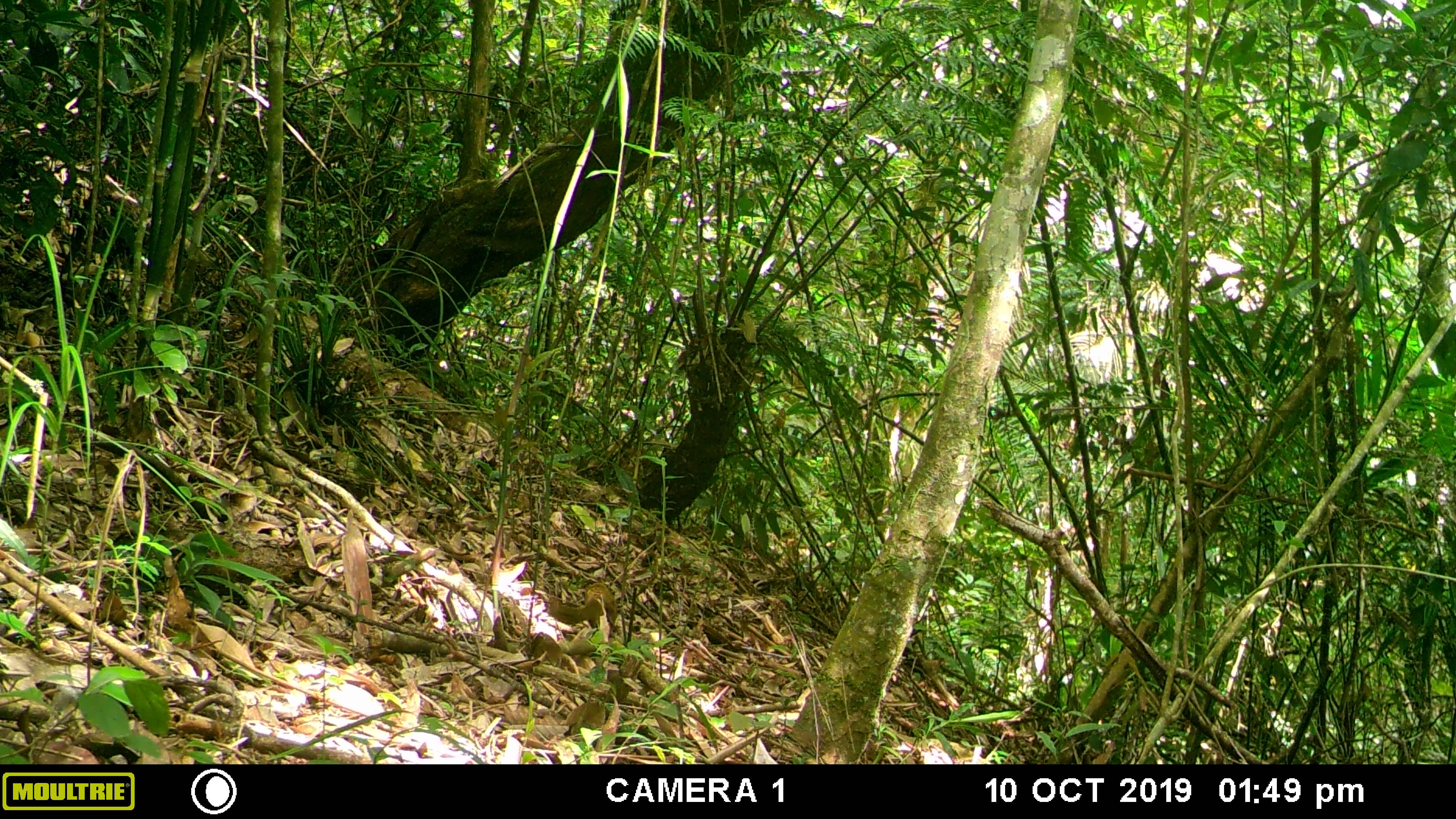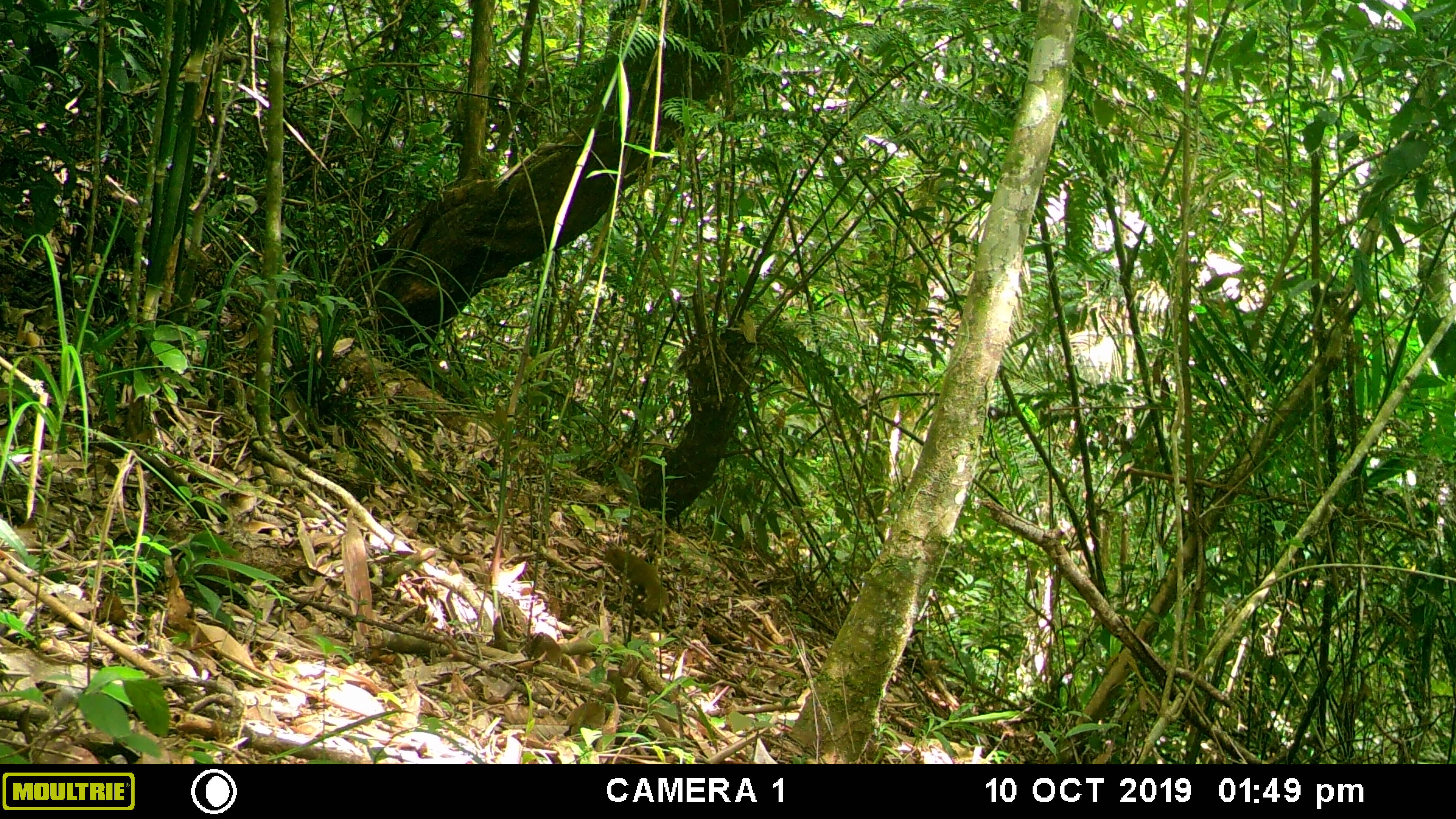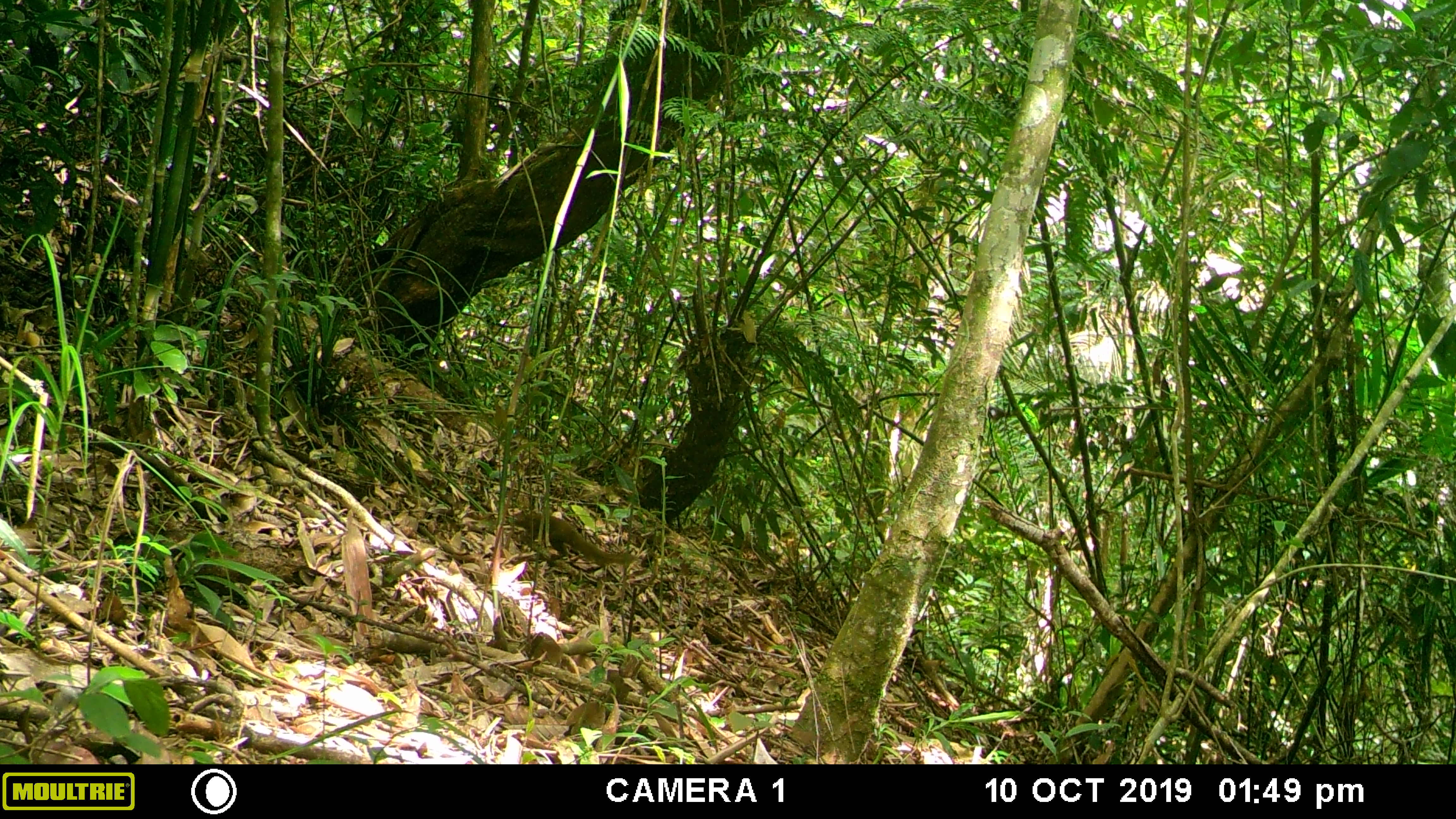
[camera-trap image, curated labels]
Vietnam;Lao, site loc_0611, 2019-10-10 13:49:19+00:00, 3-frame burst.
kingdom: Animalia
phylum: Chordata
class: Mammalia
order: Scandentia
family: Tupaiidae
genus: Tupaia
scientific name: Tupaia belangeri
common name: northern treeshrew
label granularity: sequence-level